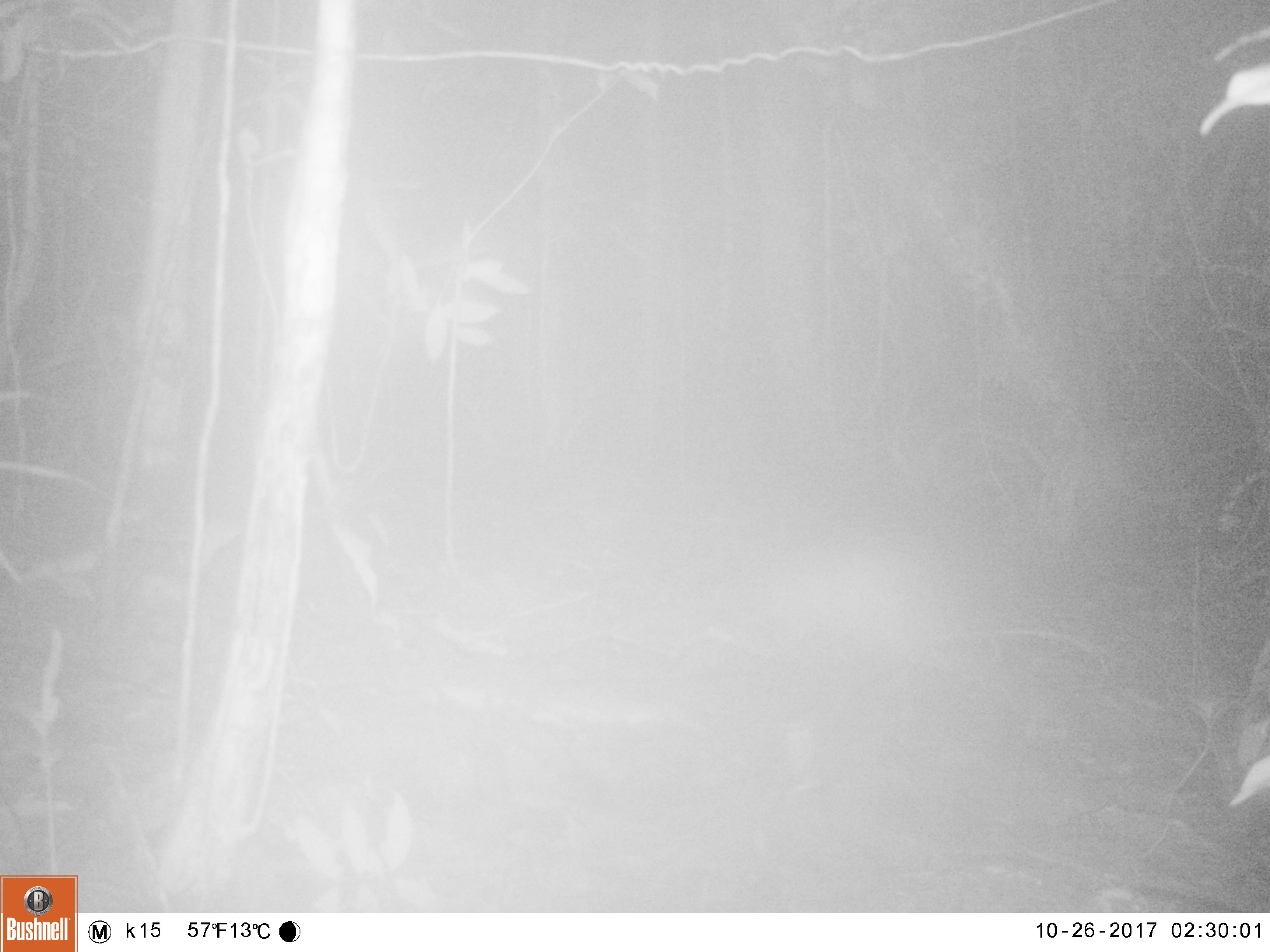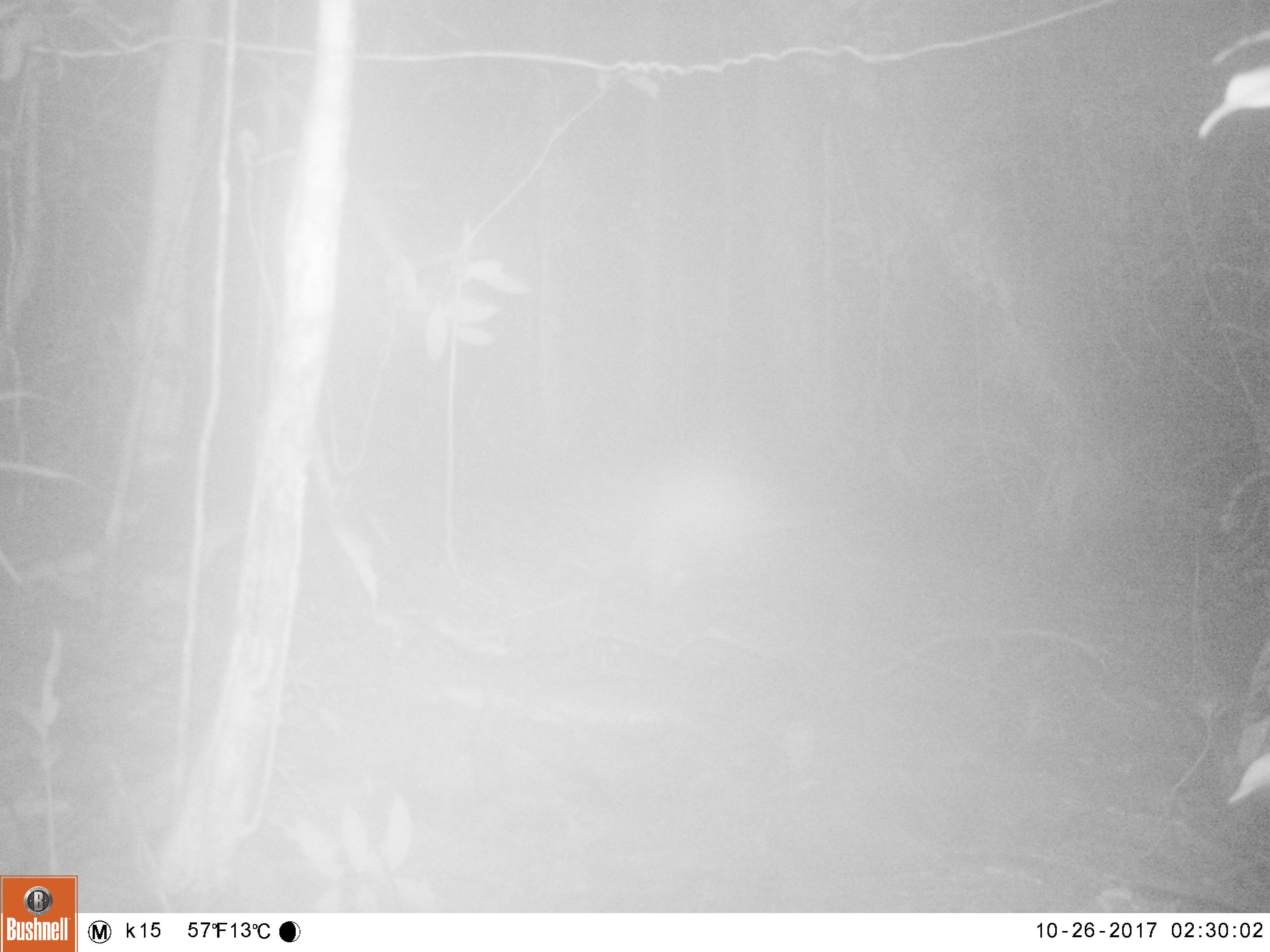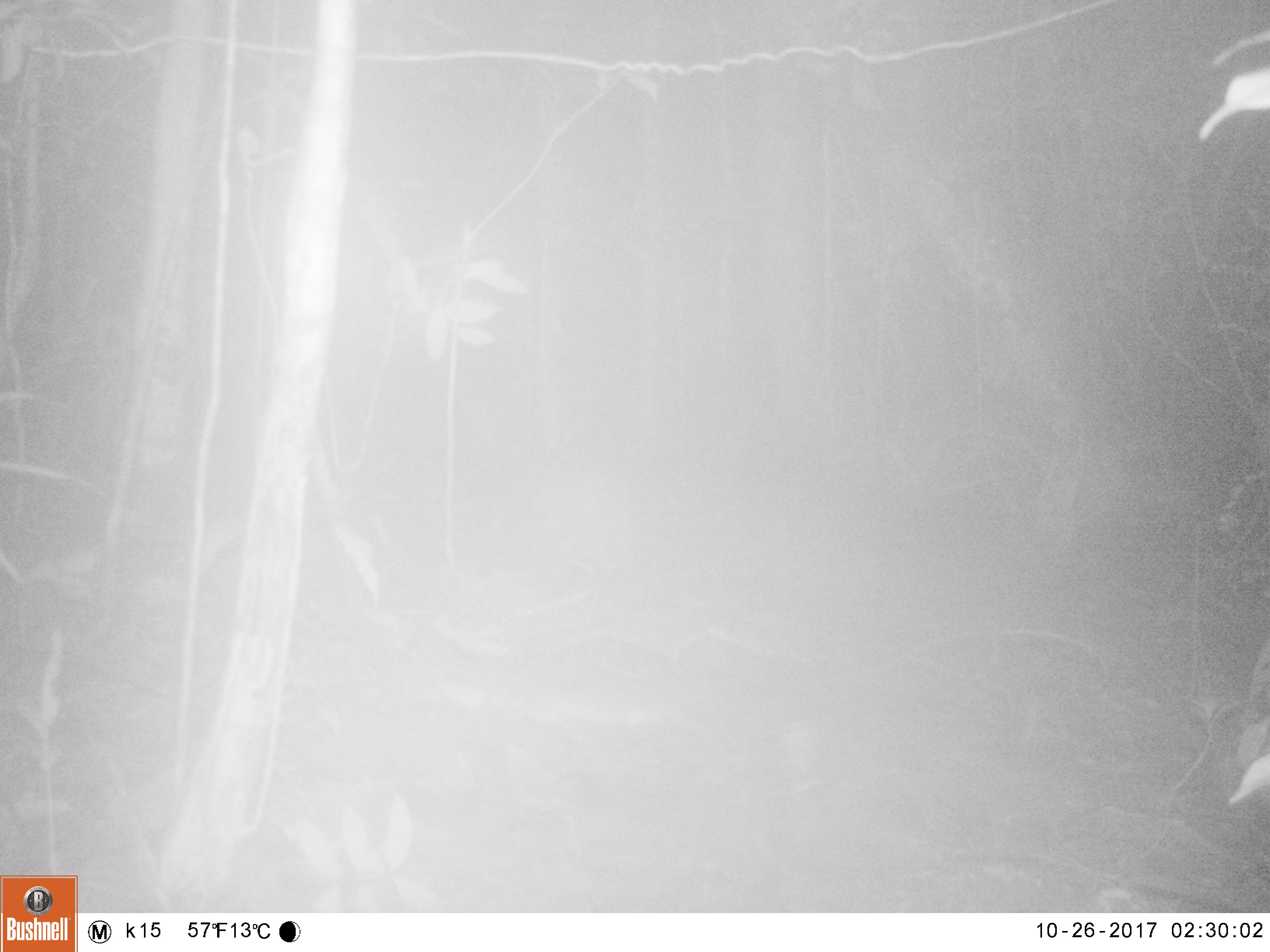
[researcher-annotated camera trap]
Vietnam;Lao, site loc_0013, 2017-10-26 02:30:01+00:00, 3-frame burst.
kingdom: Animalia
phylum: Chordata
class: Mammalia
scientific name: Mammalia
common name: mammal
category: unidentified small mammal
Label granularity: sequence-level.